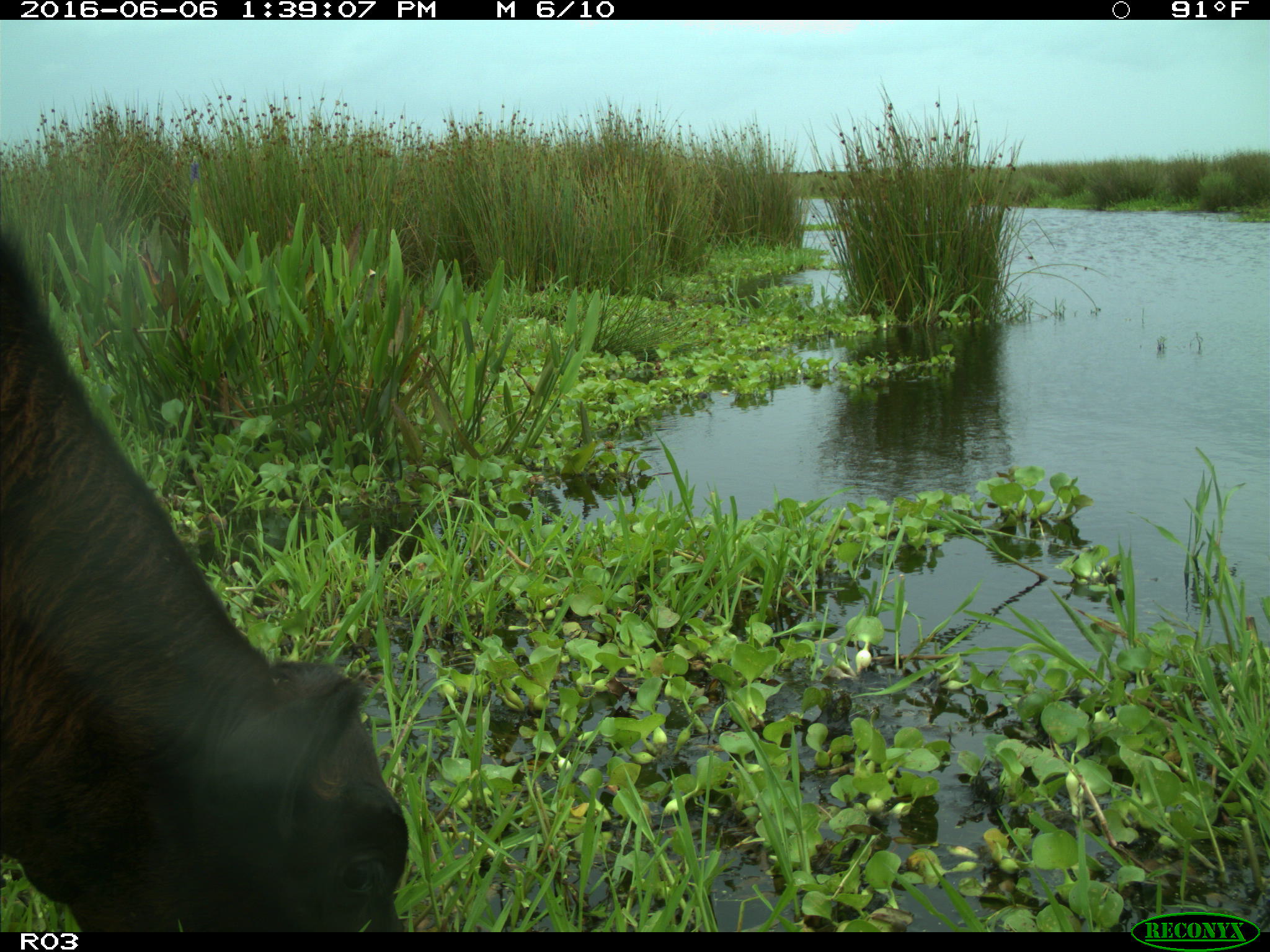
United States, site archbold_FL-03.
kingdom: Animalia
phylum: Chordata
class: Mammalia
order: Artiodactyla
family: Bovidae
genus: Bos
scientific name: Bos taurus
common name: domestic cow